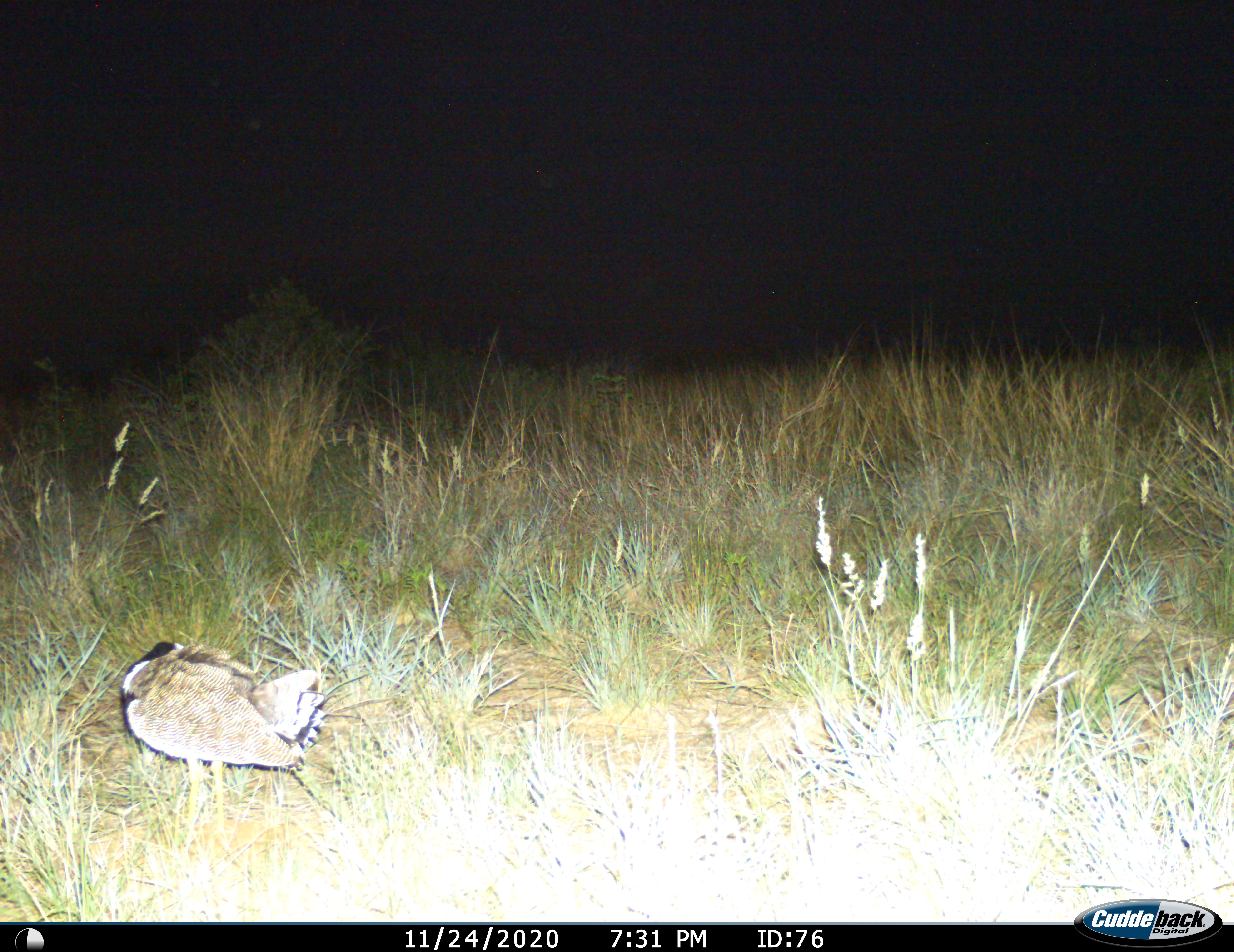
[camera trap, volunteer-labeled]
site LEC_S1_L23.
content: unidentified animal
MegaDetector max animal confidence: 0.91